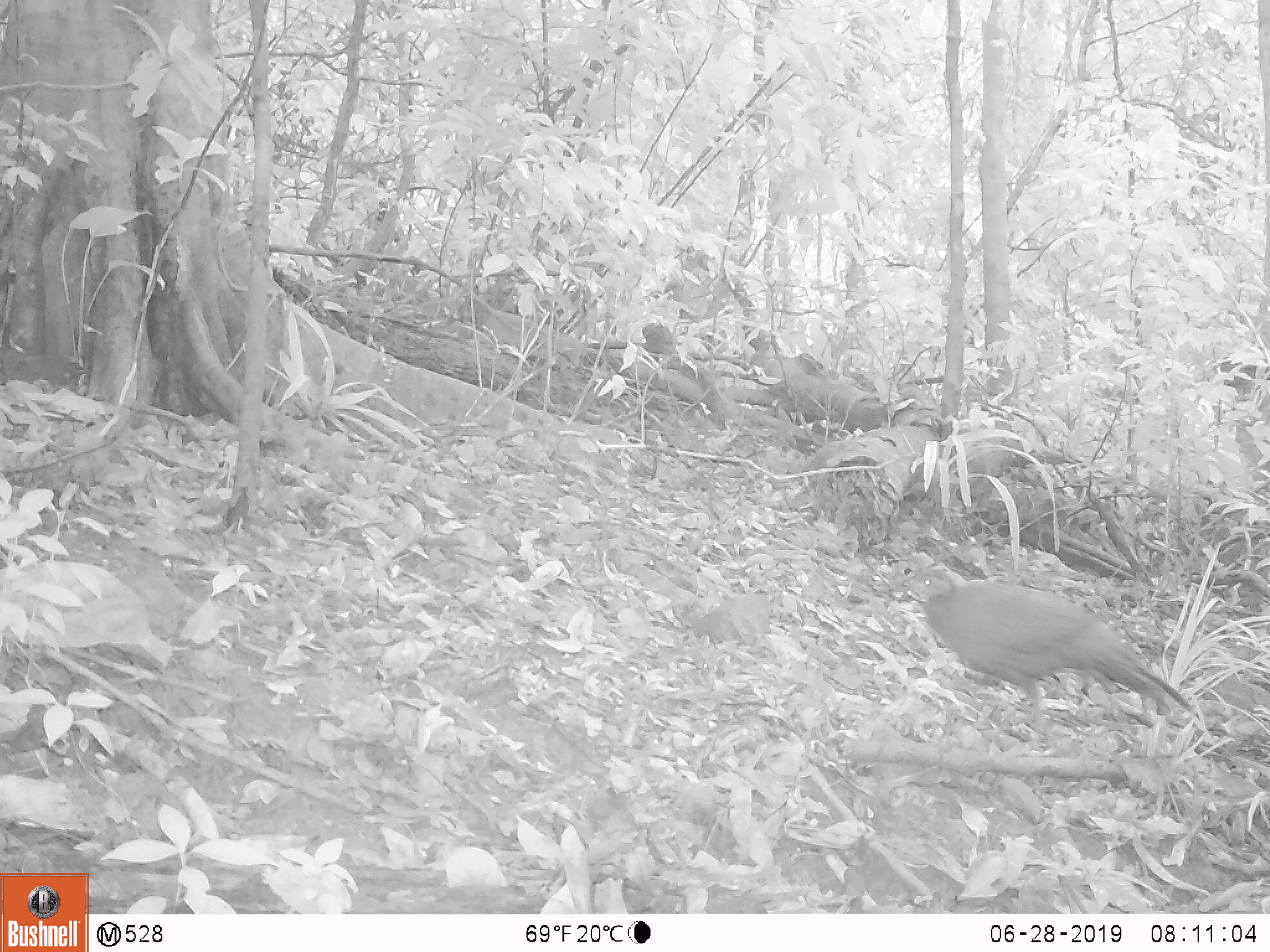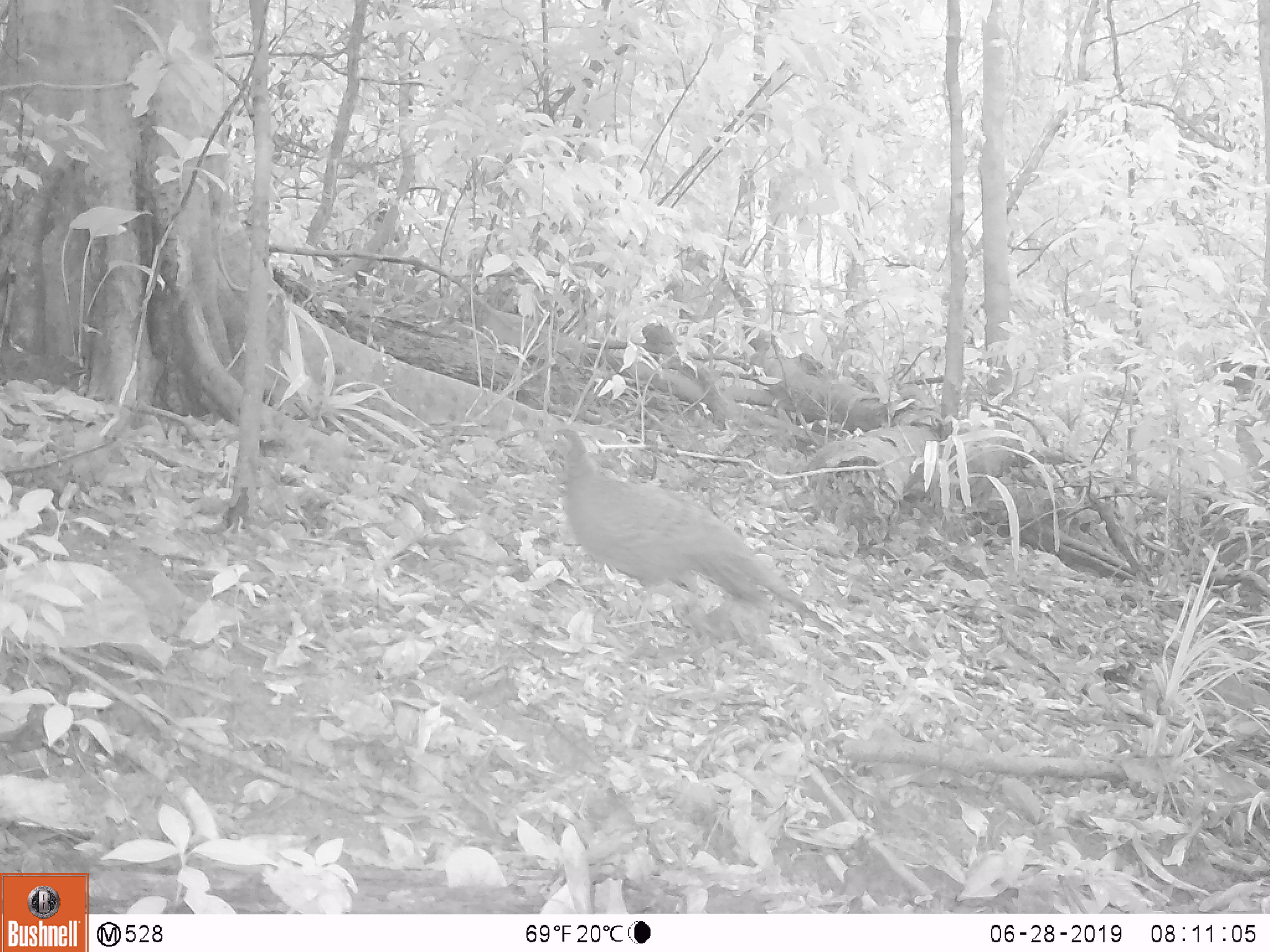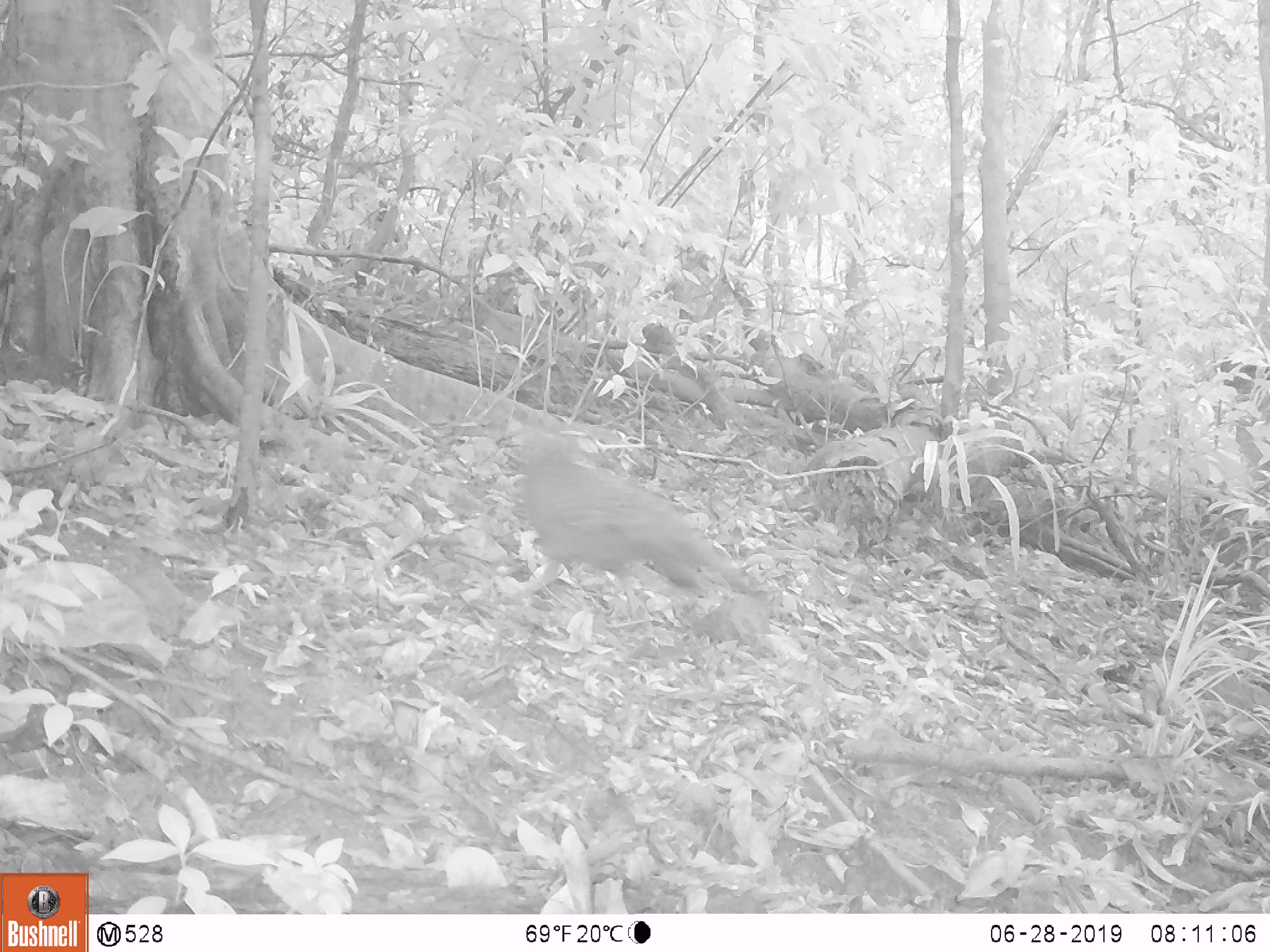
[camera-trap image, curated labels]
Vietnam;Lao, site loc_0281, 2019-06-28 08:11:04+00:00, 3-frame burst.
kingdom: Animalia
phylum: Chordata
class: Aves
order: Galliformes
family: Phasianidae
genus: Polyplectron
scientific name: Polyplectron bicalcaratum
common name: gray peacock-pheasant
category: grey peacock pheasant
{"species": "grey peacock pheasant (gray peacock-pheasant) (Polyplectron bicalcaratum)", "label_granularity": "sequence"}